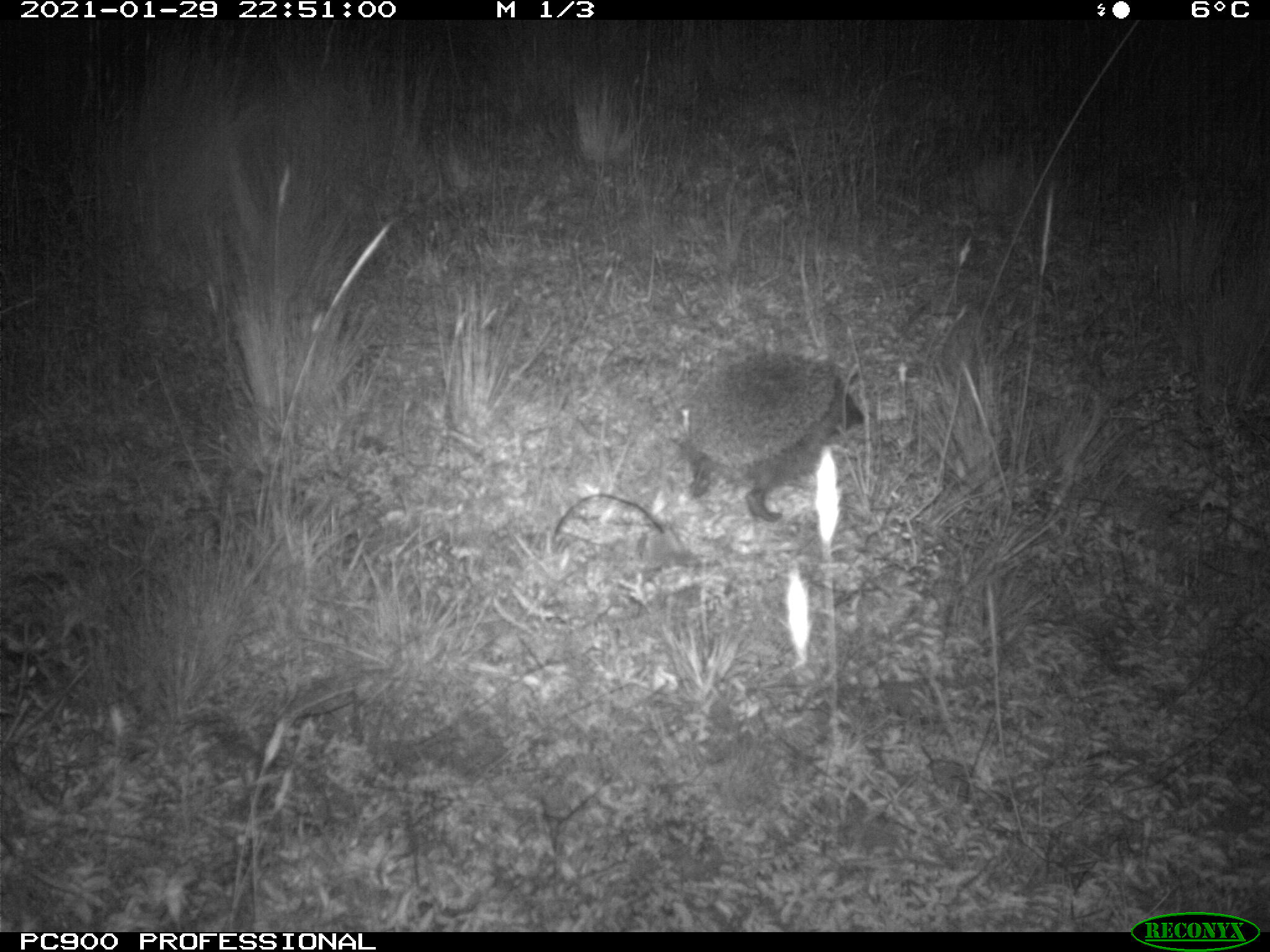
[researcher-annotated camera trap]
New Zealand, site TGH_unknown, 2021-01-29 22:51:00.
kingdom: Animalia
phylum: Chordata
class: Mammalia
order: Eulipotyphla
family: Erinaceidae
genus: Erinaceus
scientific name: Erinaceus europaeus europaeus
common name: european hedgehog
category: hedgehog